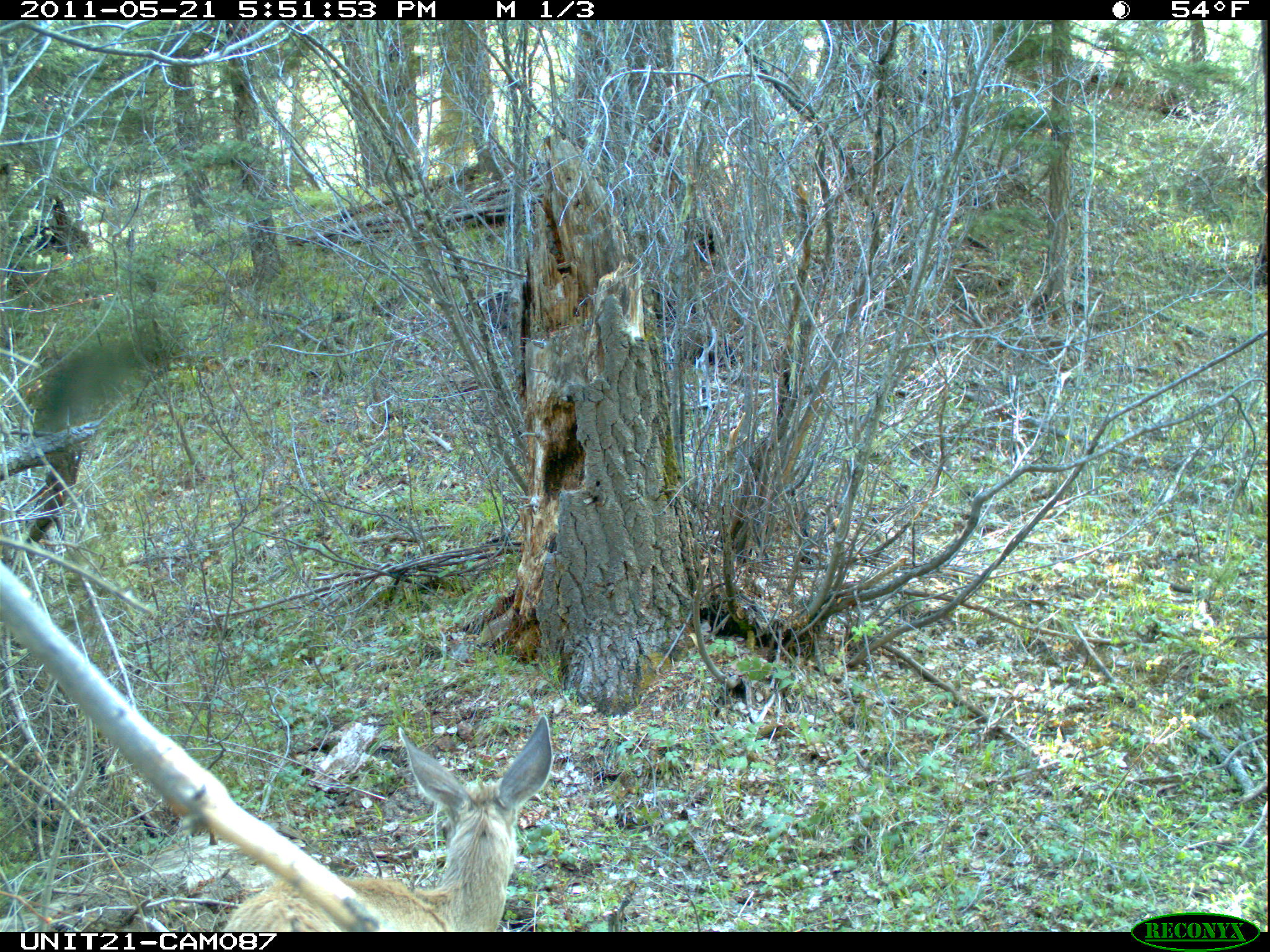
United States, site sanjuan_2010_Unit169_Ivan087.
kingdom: Animalia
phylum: Chordata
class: Mammalia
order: Artiodactyla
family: Cervidae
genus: Odocoileus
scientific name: Odocoileus hemionus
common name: mule deer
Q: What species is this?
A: Odocoileus hemionus (mule deer).